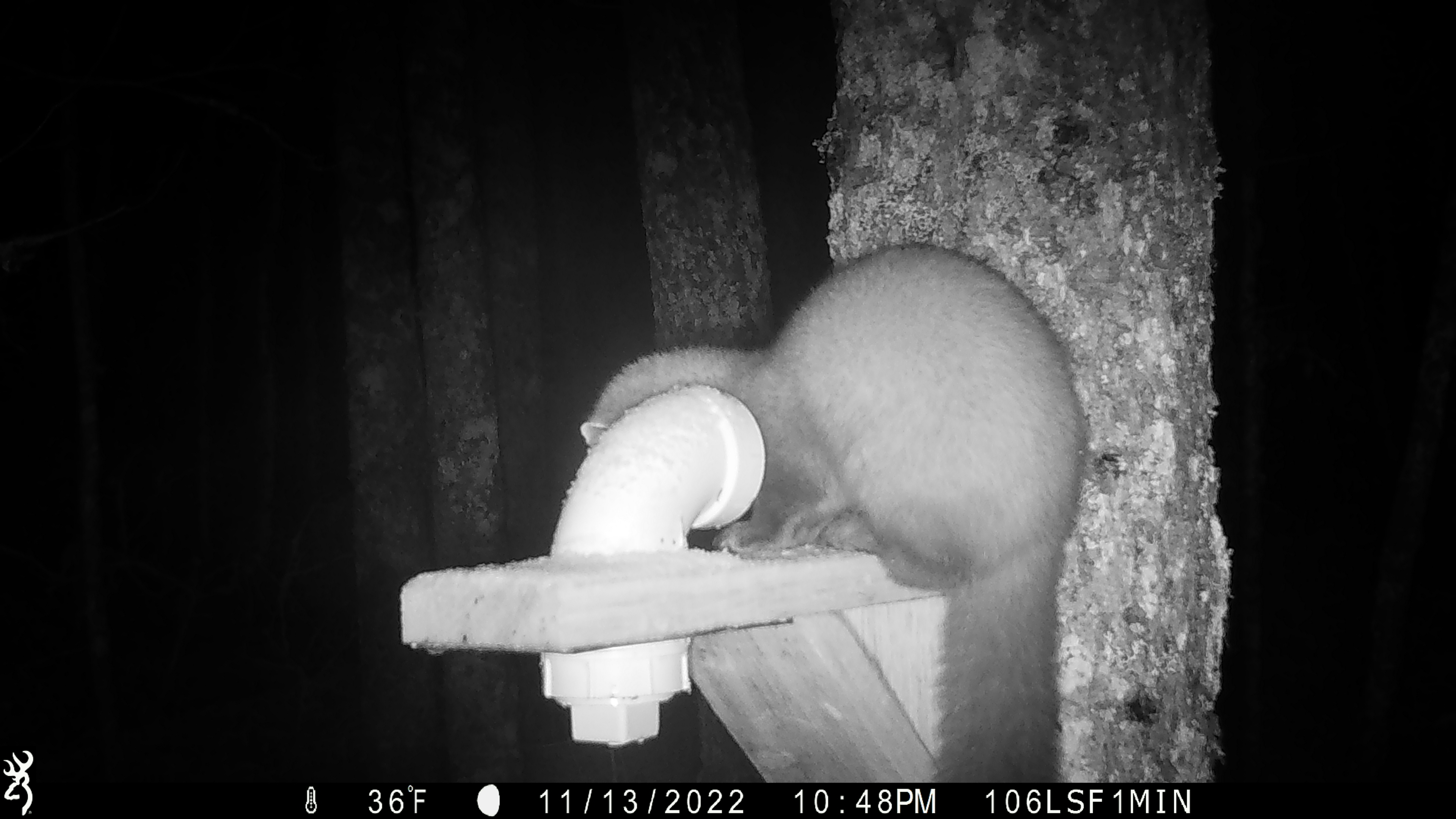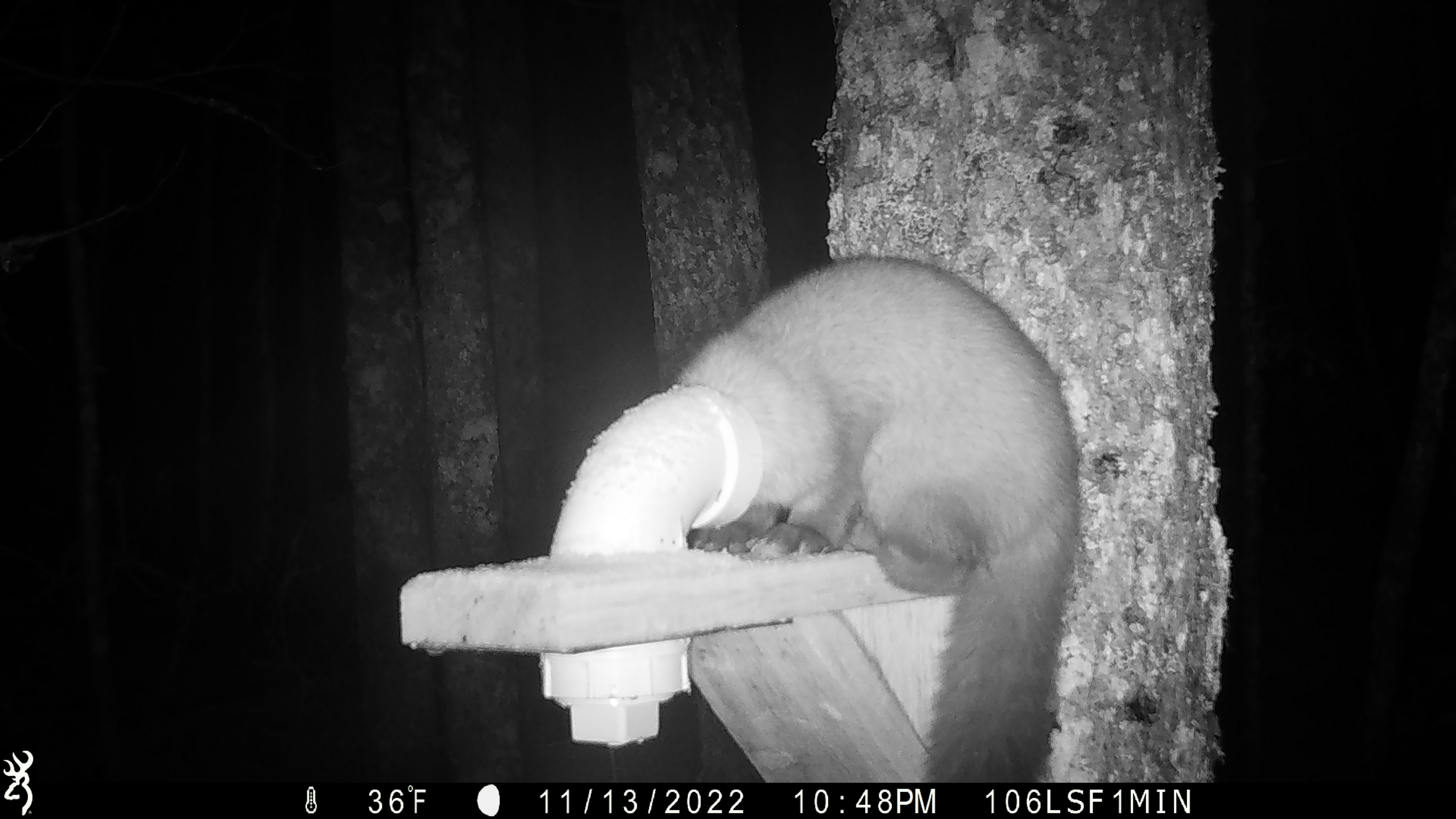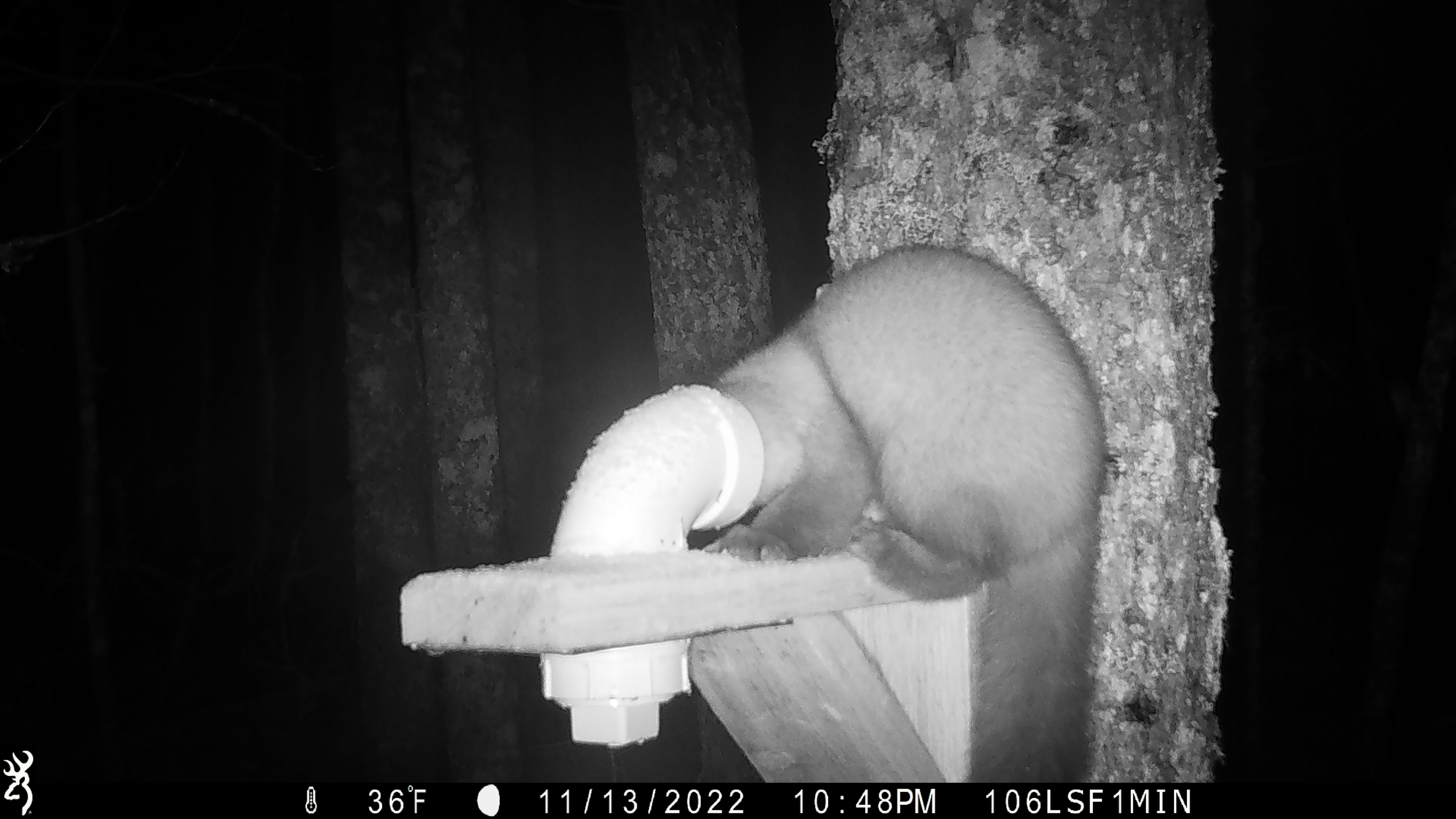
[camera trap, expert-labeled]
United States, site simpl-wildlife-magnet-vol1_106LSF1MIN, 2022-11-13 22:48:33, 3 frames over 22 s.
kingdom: Animalia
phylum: Chordata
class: Mammalia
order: Carnivora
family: Mustelidae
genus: Martes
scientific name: Martes americana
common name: american marten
American marten (Martes americana).